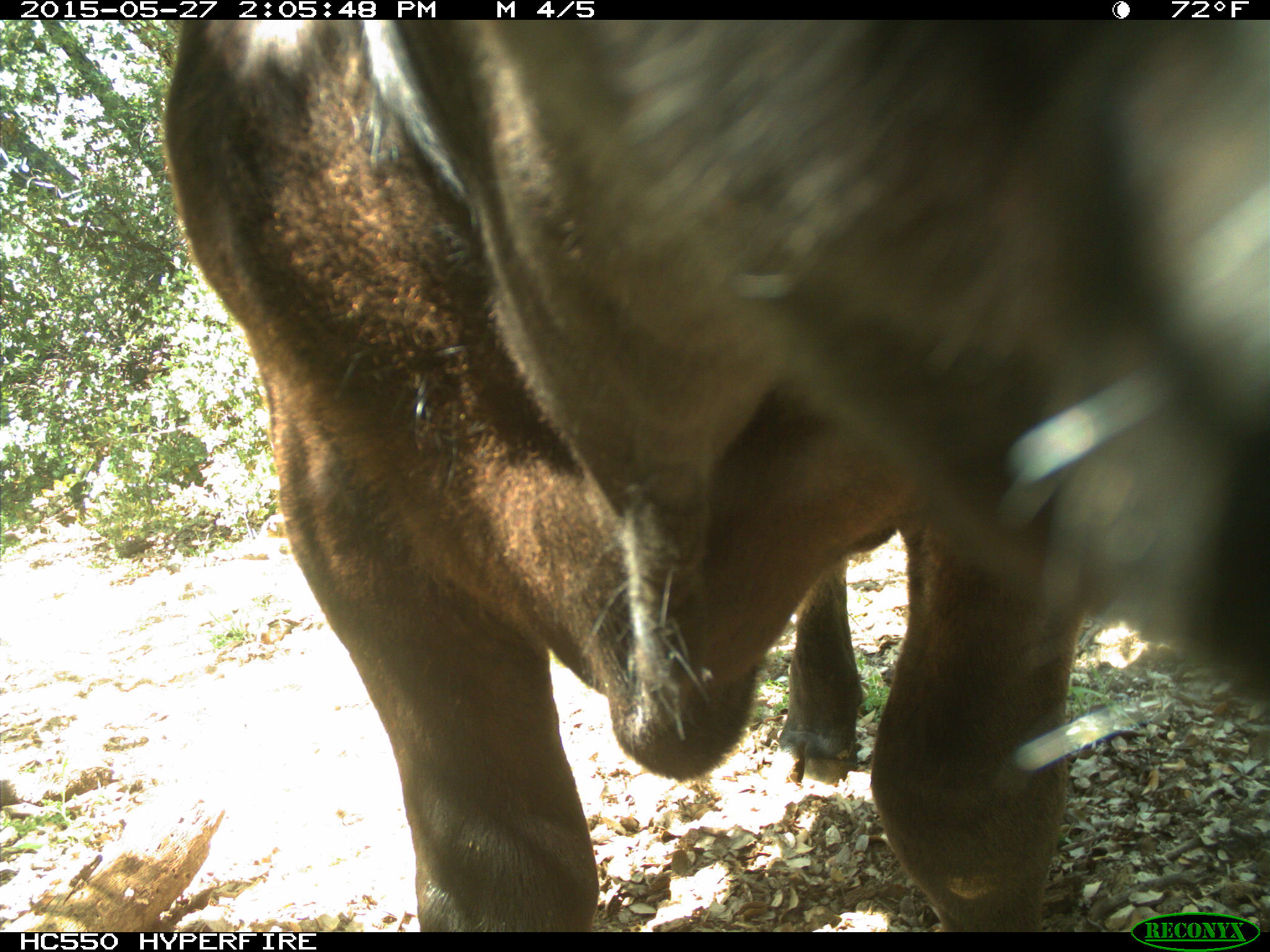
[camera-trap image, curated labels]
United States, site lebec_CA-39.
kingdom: Animalia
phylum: Chordata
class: Mammalia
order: Artiodactyla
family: Bovidae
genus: Bos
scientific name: Bos taurus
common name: domestic cow